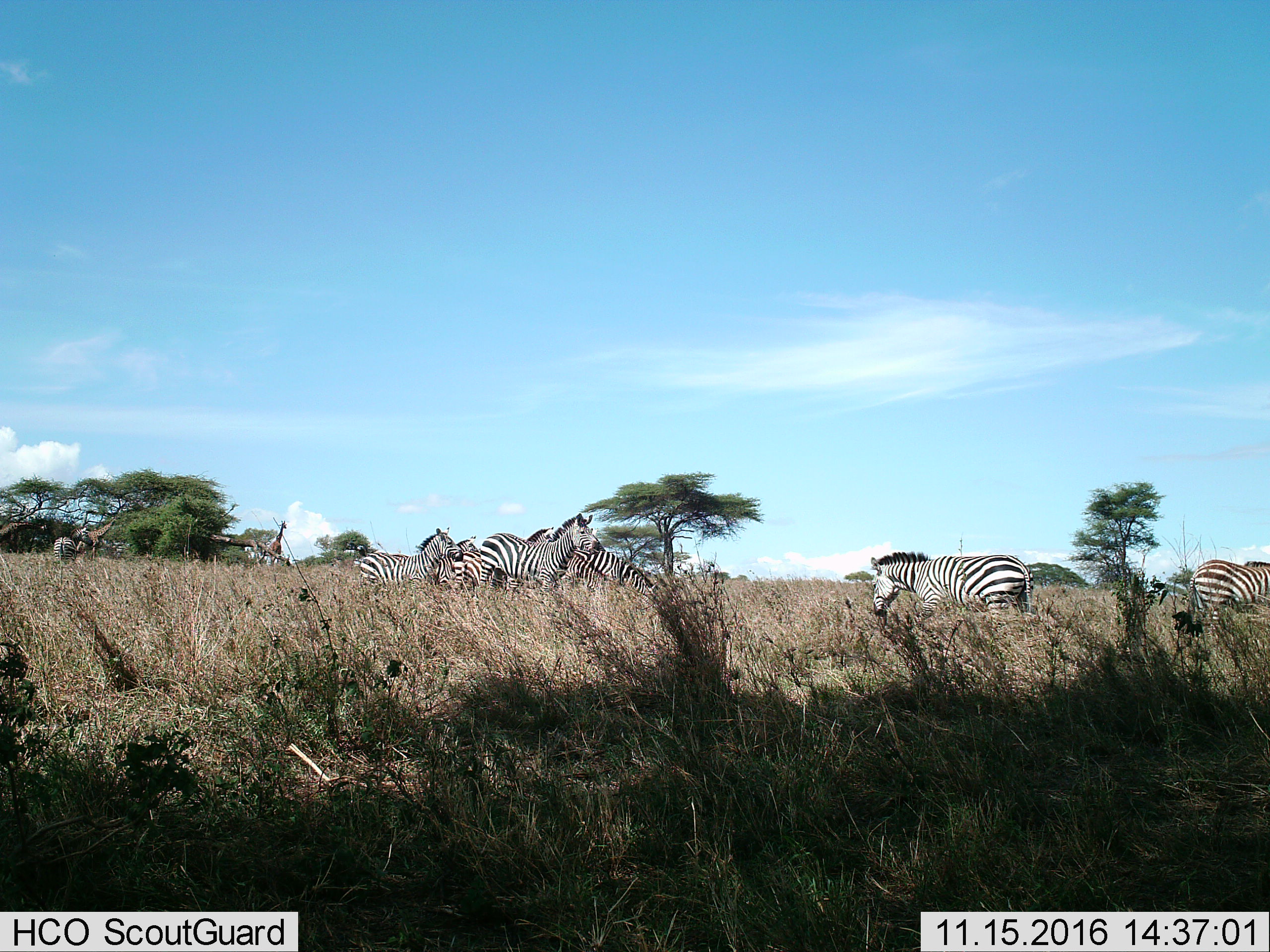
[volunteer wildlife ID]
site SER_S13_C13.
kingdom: Animalia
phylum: Chordata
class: Mammalia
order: Perissodactyla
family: Equidae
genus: Equus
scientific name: Equus quagga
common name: plains zebra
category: zebraplains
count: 8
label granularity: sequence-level